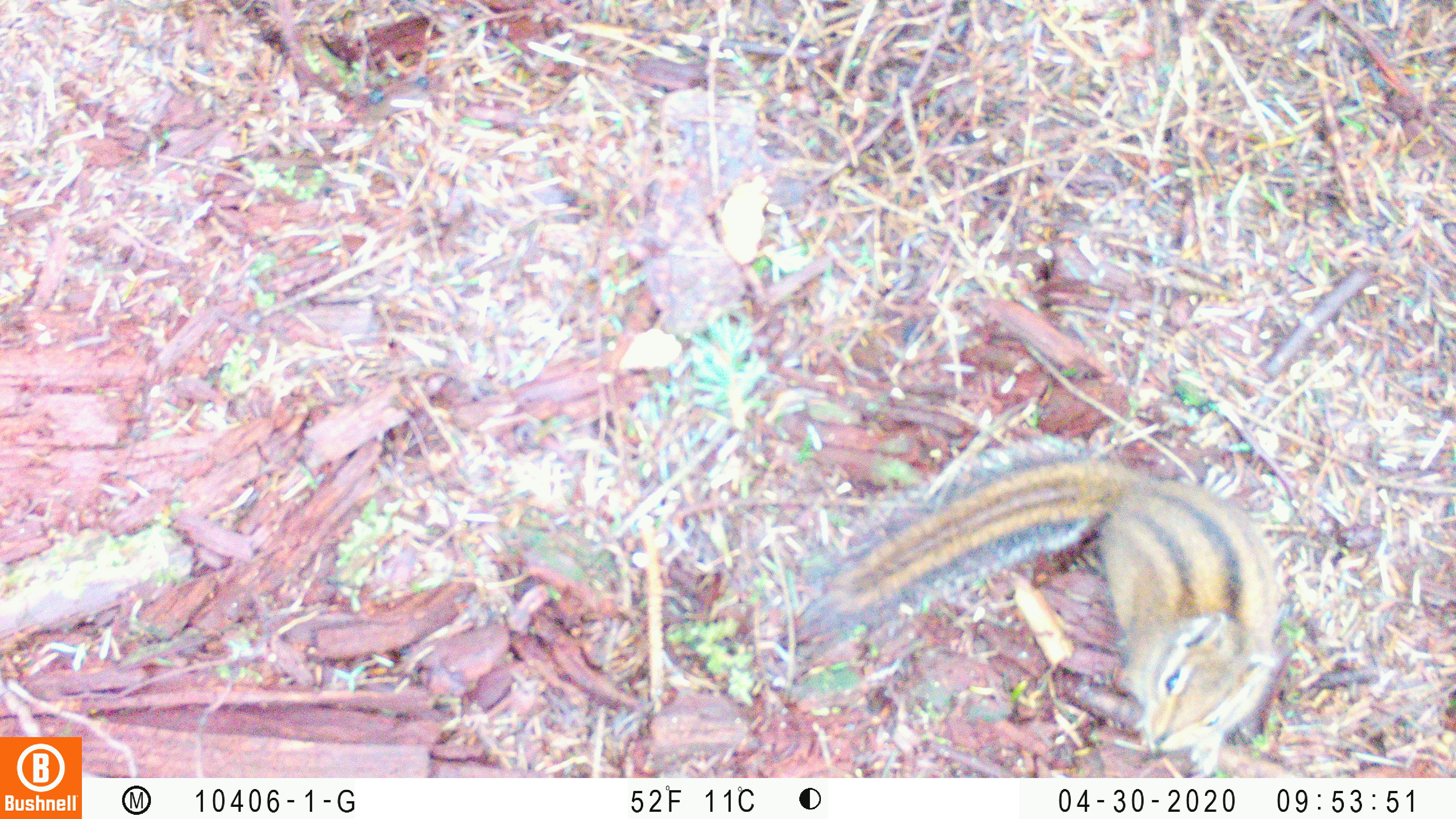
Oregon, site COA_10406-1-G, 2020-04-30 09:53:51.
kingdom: Animalia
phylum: Chordata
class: Mammalia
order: Rodentia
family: Sciuridae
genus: Neotamias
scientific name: Neotamias townsendii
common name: townsend's chipmunk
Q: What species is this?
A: Townsend's chipmunk (Neotamias townsendii).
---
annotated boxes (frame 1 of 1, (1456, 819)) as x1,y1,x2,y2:
townsend's chipmunk: 800,435,1297,772